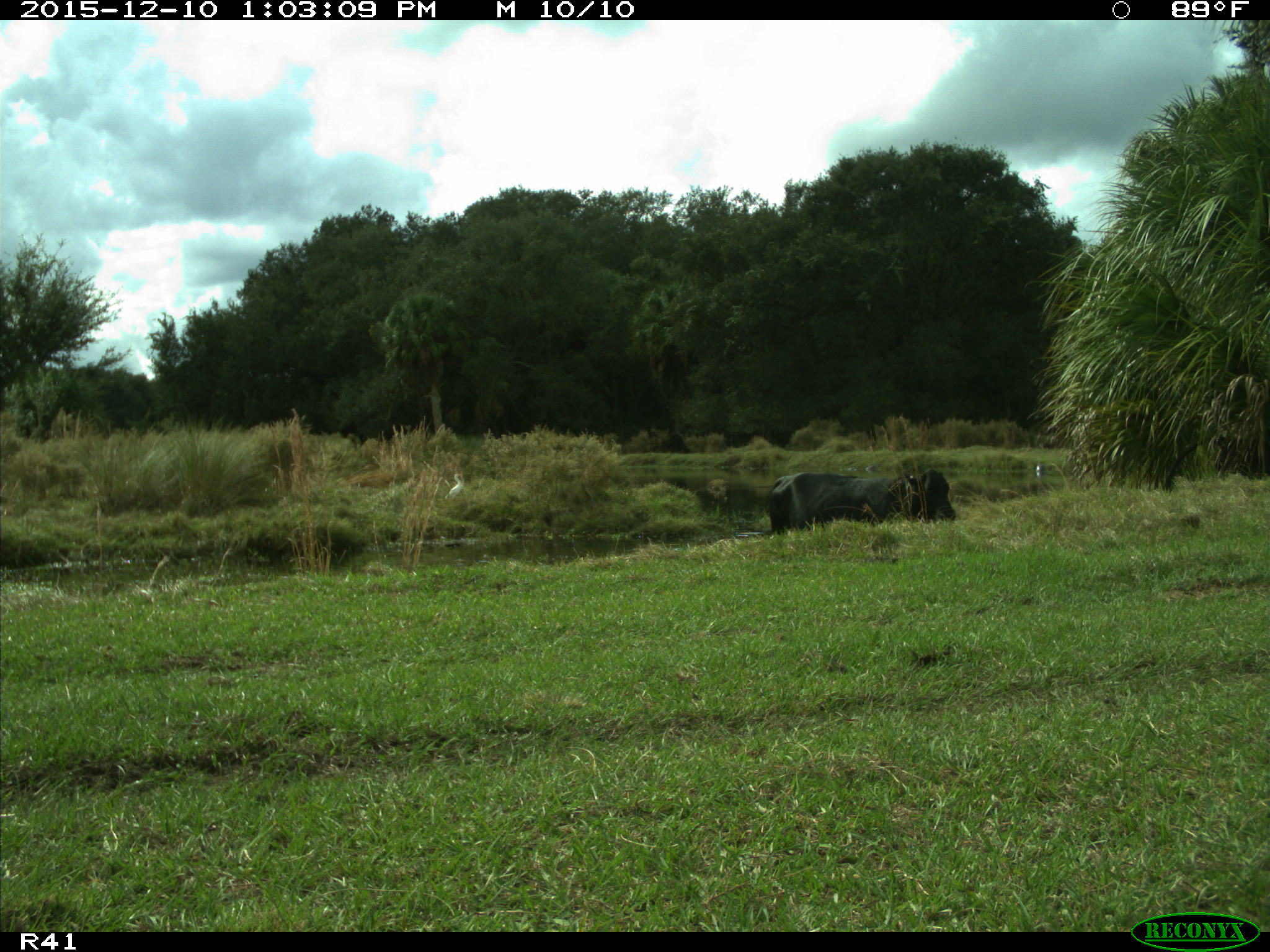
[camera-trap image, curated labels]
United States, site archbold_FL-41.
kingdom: Animalia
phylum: Chordata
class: Mammalia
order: Artiodactyla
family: Bovidae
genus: Bos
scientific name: Bos taurus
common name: domestic cow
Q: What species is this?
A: Bos taurus (domestic cow).